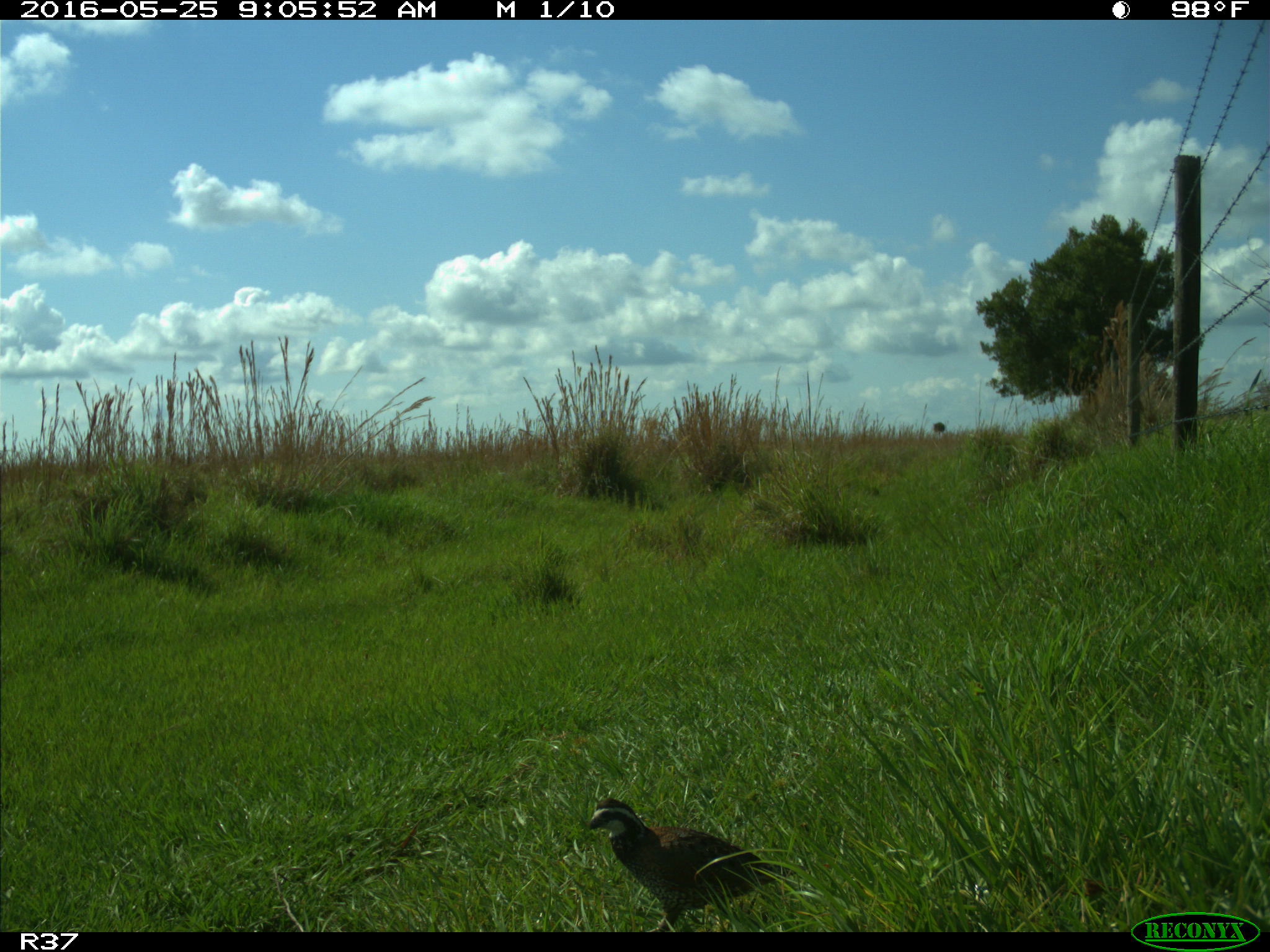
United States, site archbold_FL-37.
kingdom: Animalia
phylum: Chordata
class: Aves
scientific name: Aves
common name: birds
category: unidentified bird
Unidentified bird (birds) (Aves).